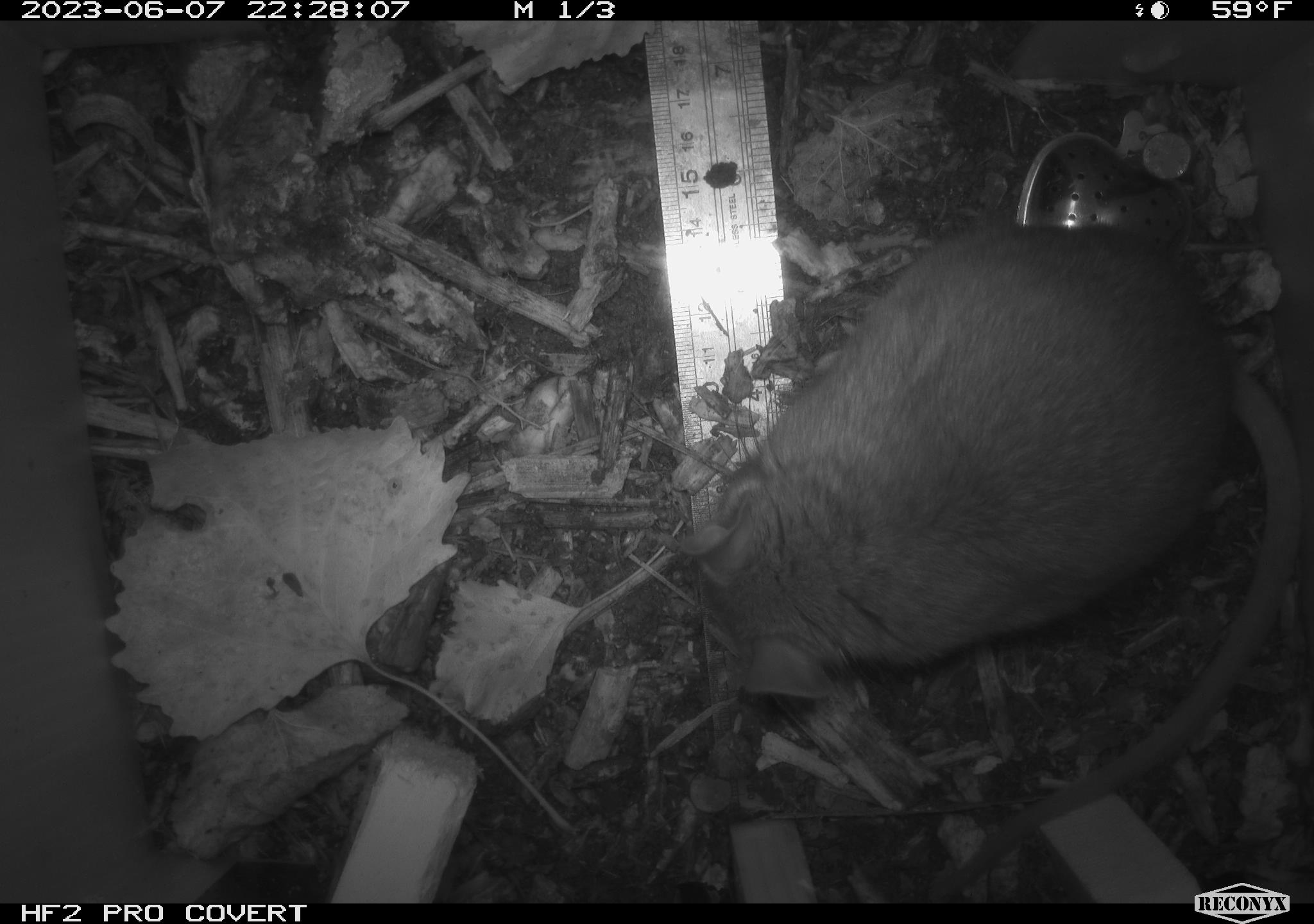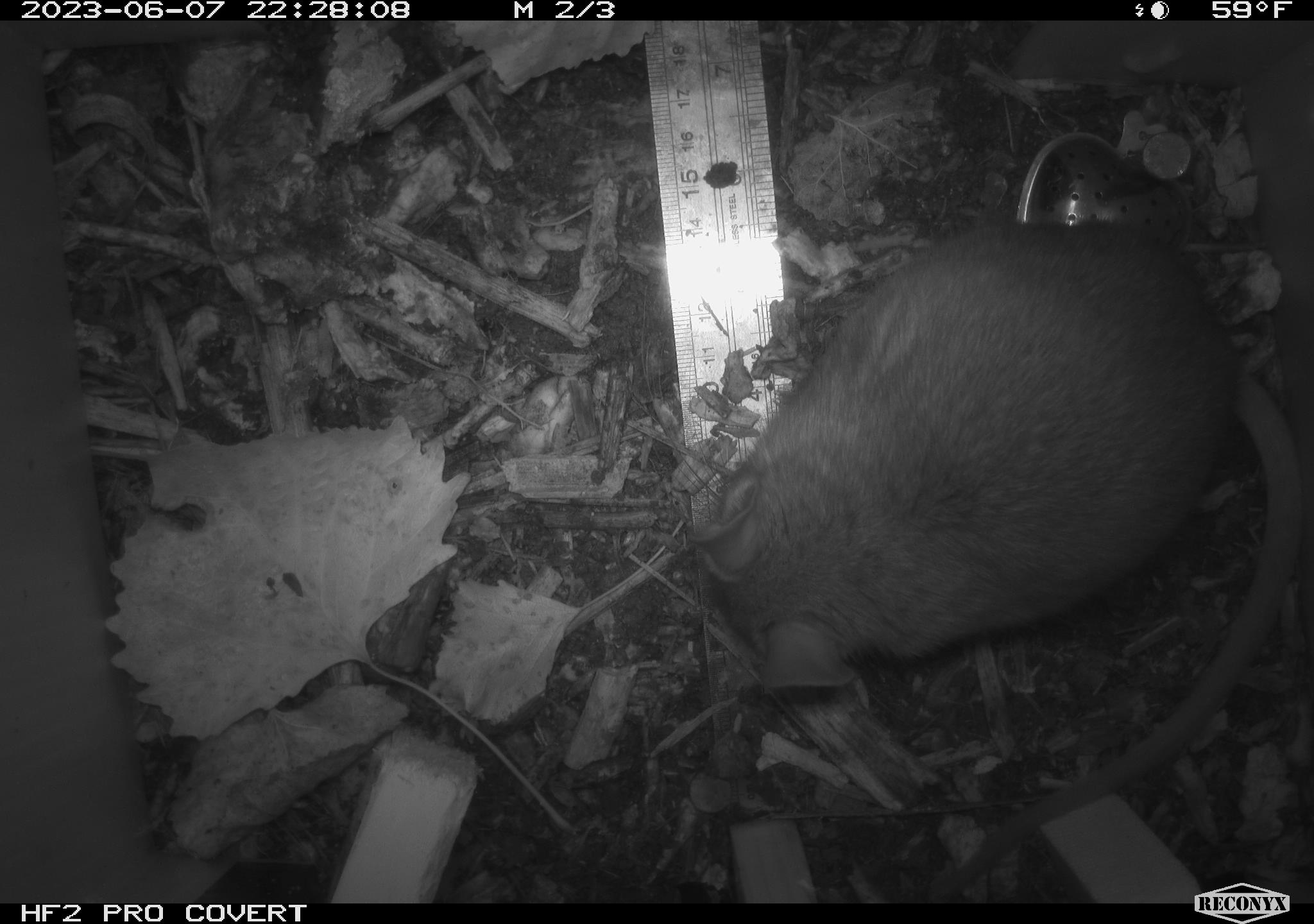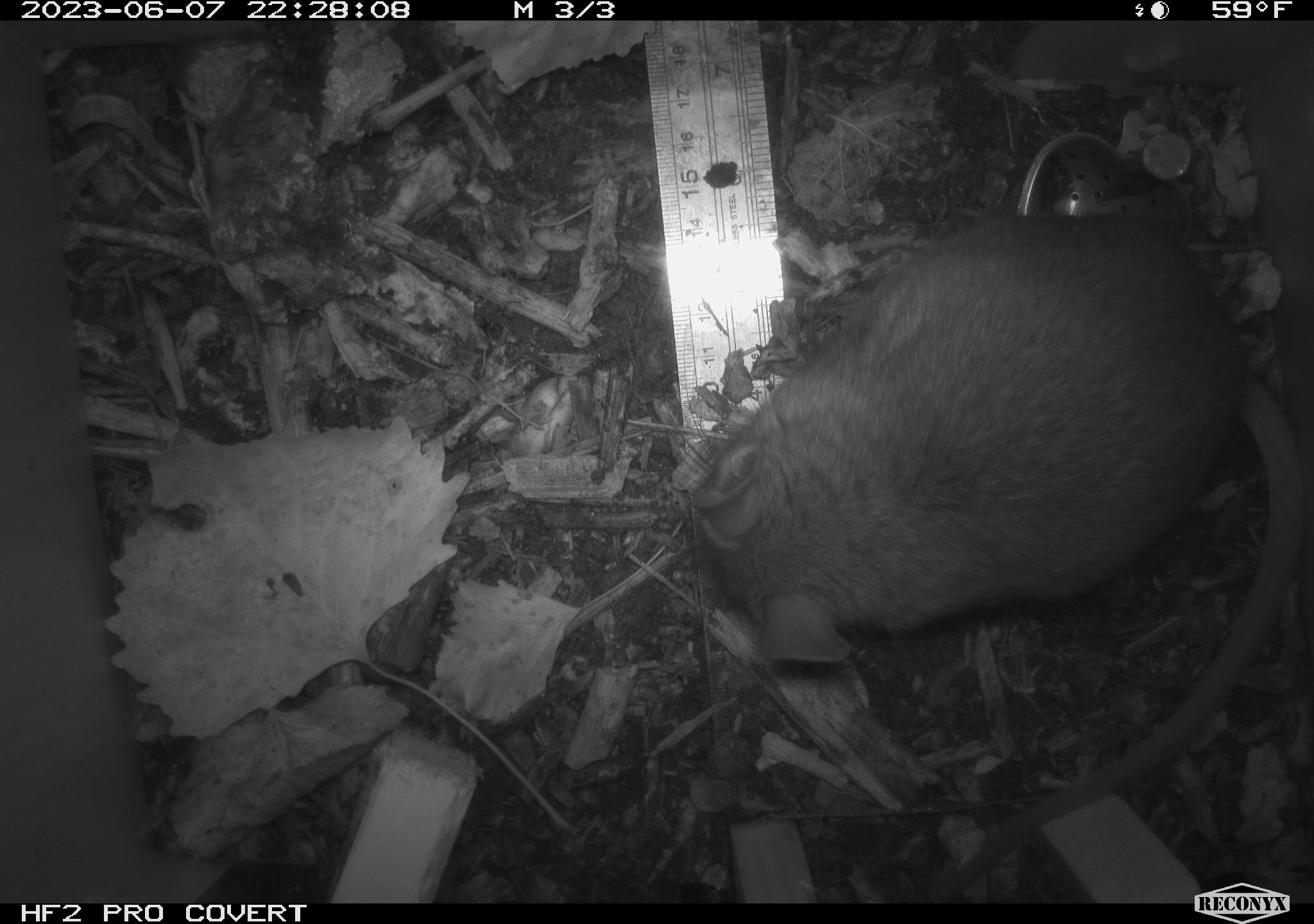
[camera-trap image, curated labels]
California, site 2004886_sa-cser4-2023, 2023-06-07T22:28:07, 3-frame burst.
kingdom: Animalia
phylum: Chordata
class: Mammalia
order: Rodentia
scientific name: Rodentia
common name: woodrat or rat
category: woodrat or rat species